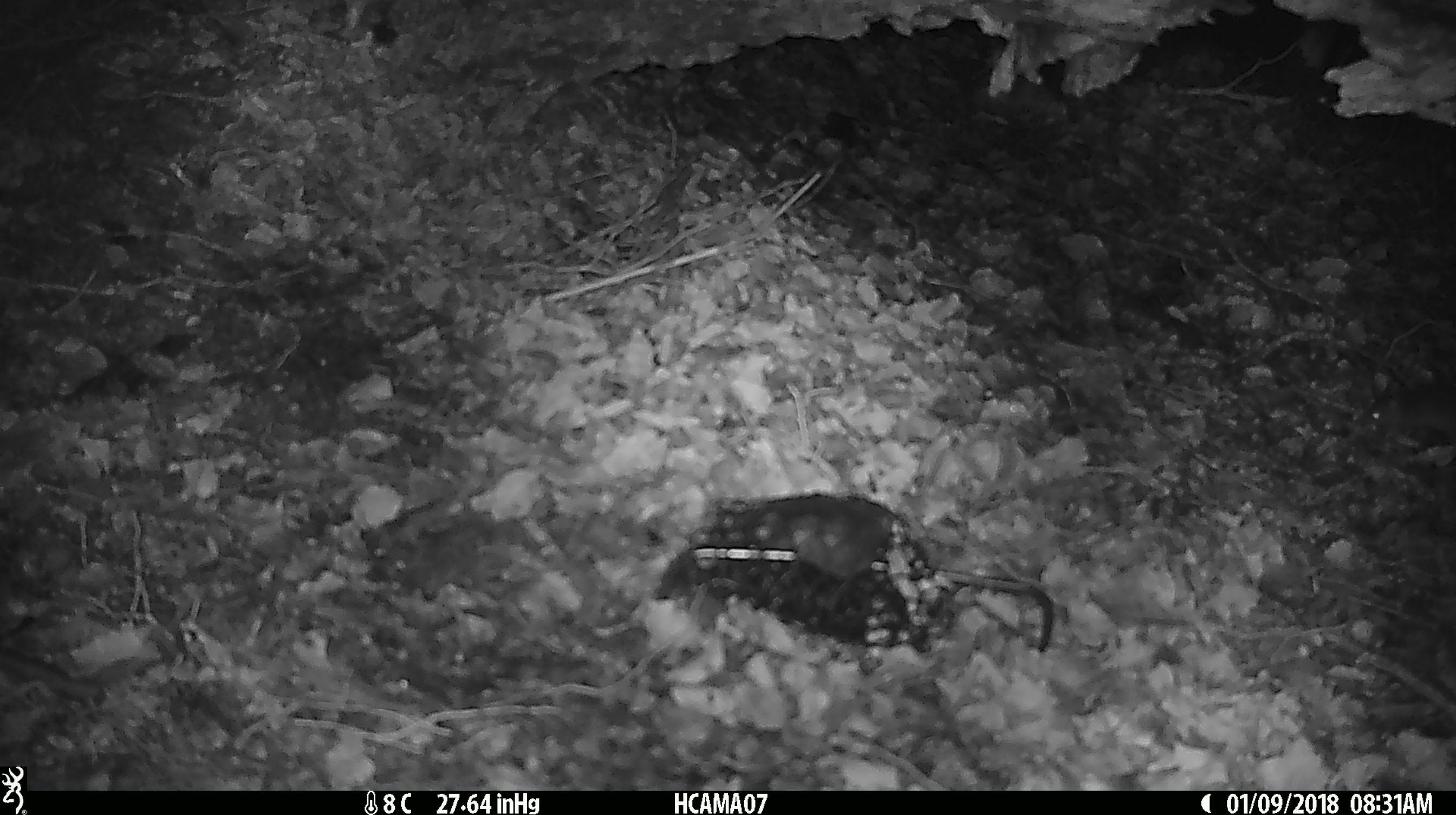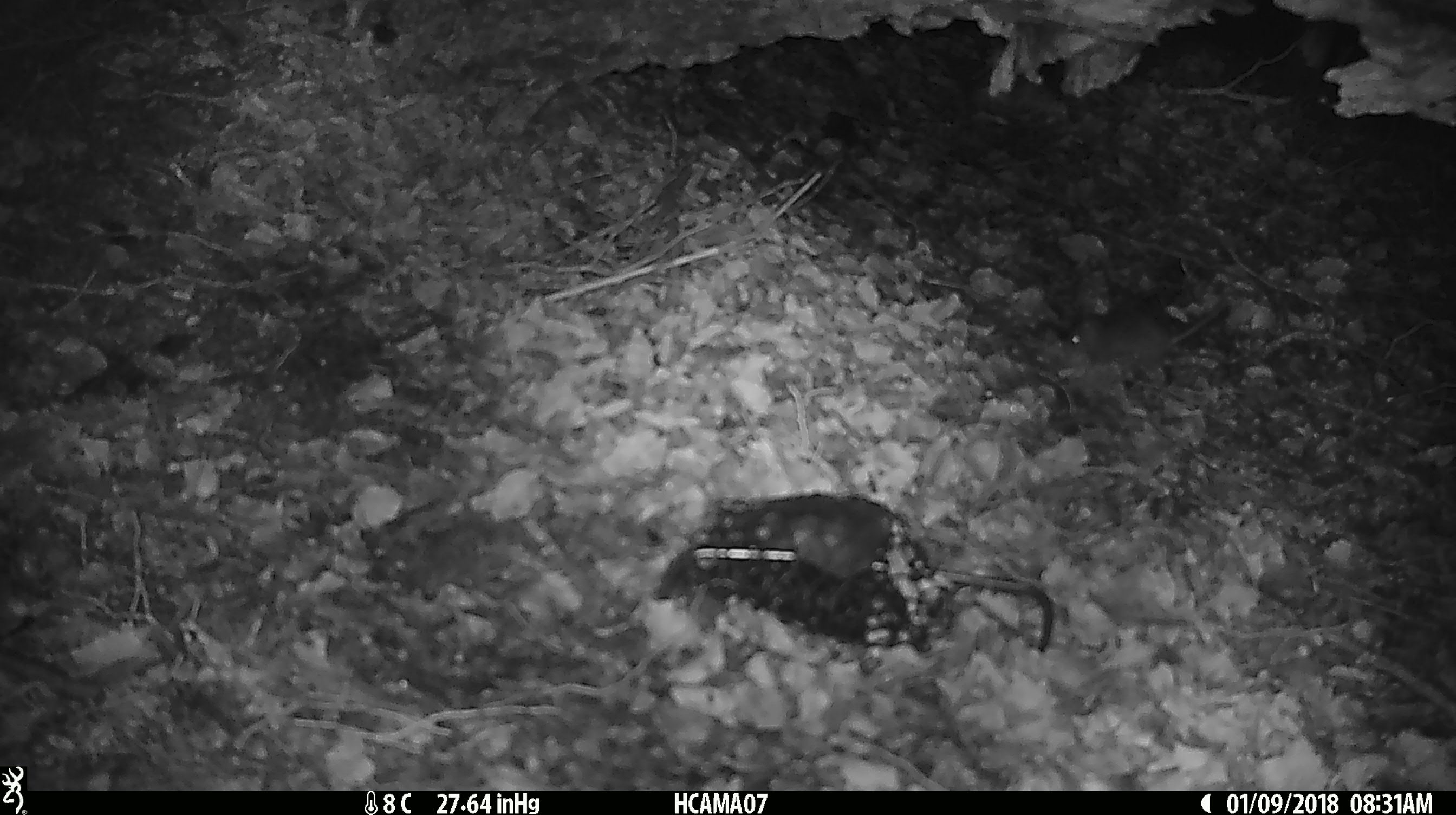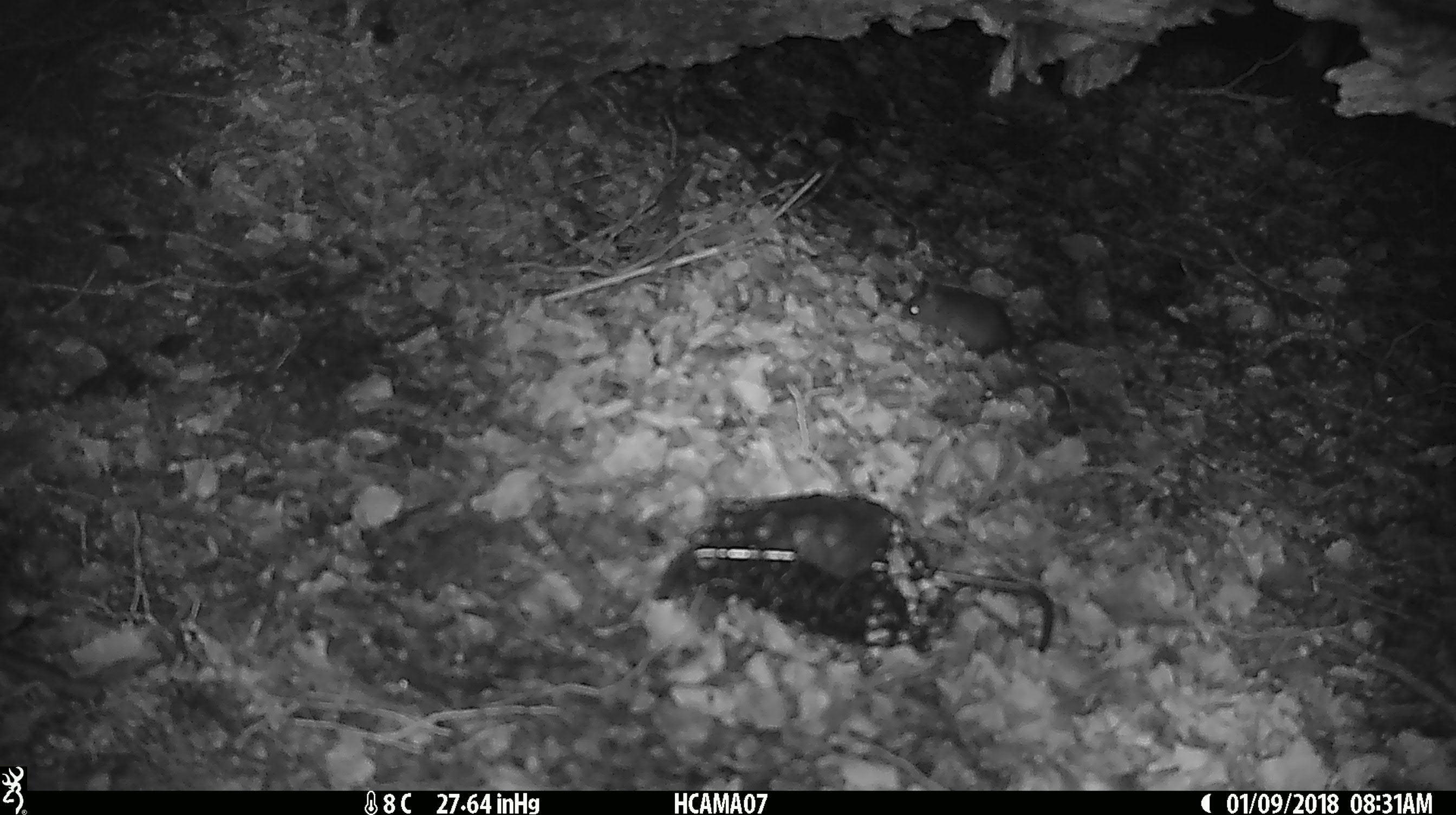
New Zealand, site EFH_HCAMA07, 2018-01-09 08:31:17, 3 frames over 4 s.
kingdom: Animalia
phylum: Chordata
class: Mammalia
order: Rodentia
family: Muridae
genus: Mus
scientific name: Mus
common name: mouse